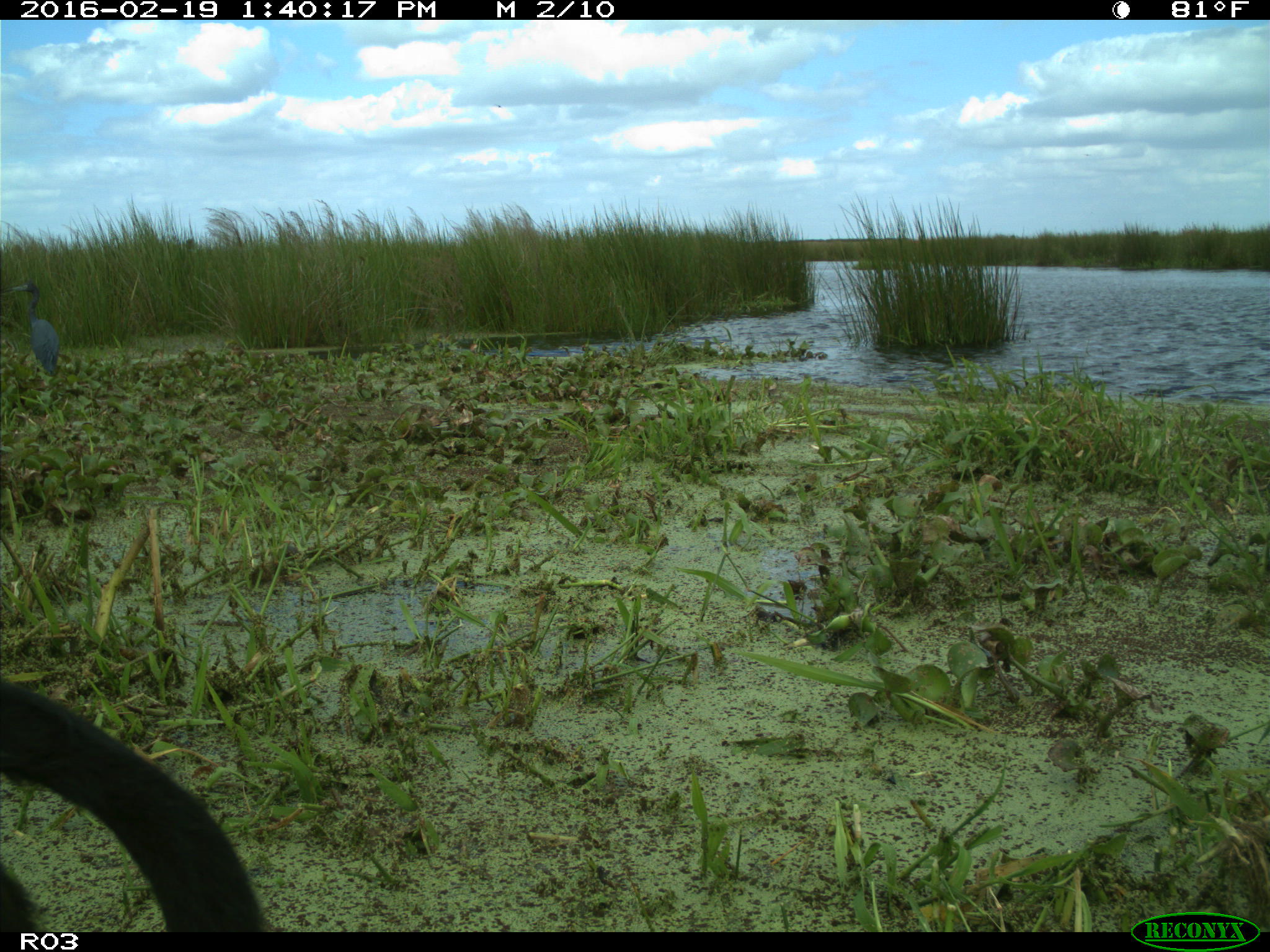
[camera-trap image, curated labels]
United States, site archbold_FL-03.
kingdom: Animalia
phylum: Chordata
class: Mammalia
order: Artiodactyla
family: Bovidae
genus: Bos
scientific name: Bos taurus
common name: domestic cow